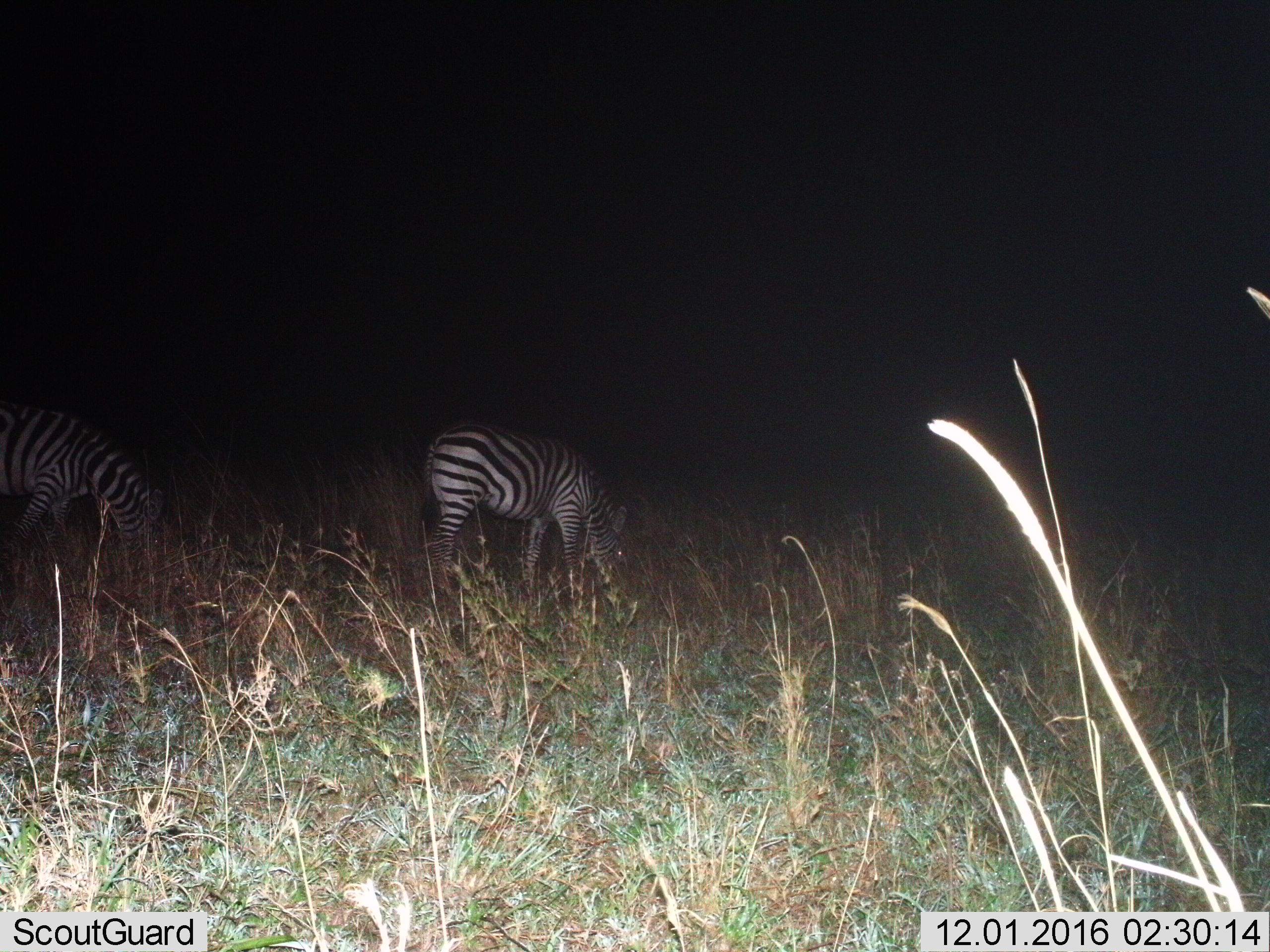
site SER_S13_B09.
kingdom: Animalia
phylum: Chordata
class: Mammalia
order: Perissodactyla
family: Equidae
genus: Equus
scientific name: Equus quagga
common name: plains zebra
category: zebraplains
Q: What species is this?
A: Zebraplains (plains zebra) (Equus quagga).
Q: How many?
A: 2.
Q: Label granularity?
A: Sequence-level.